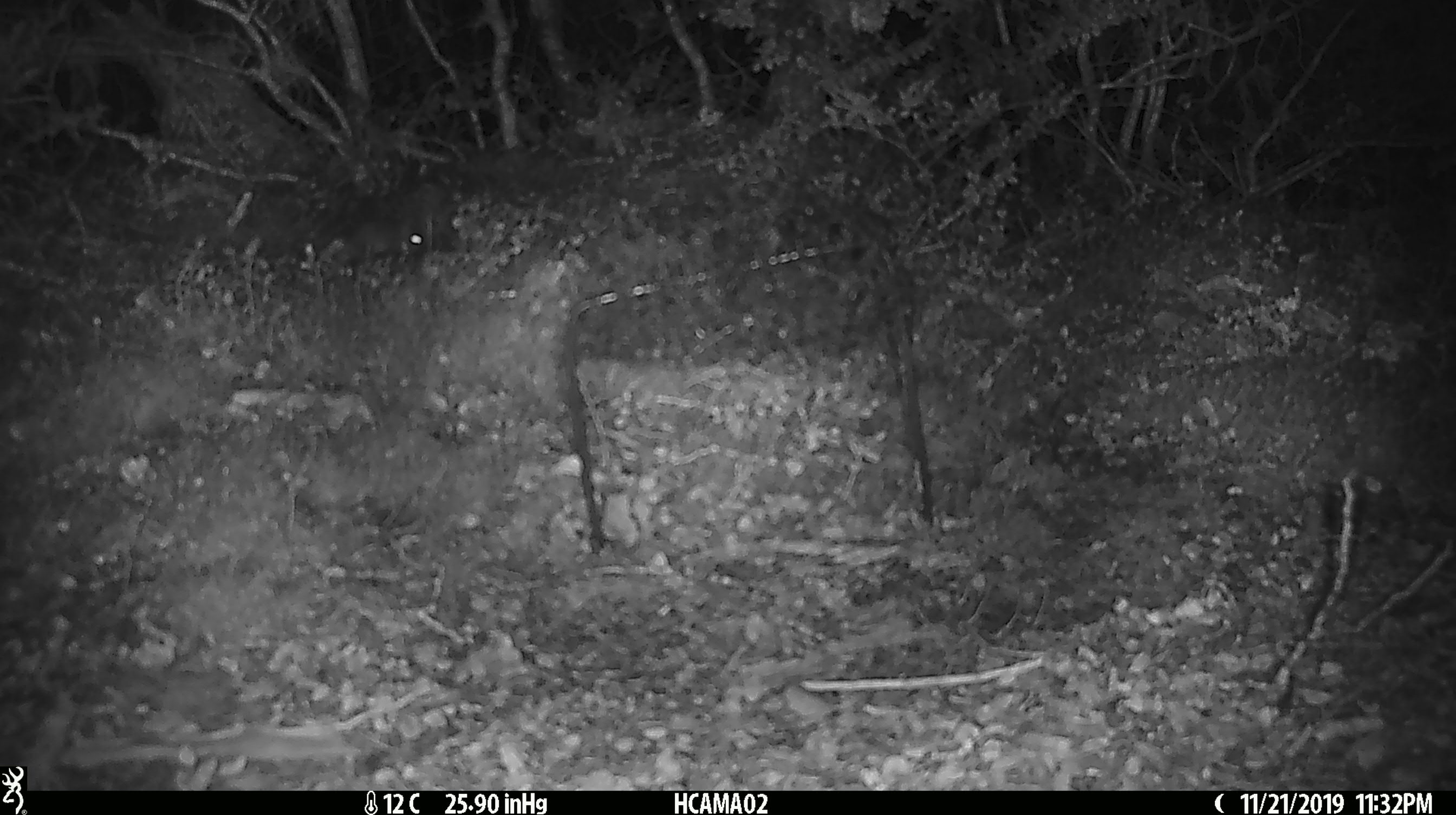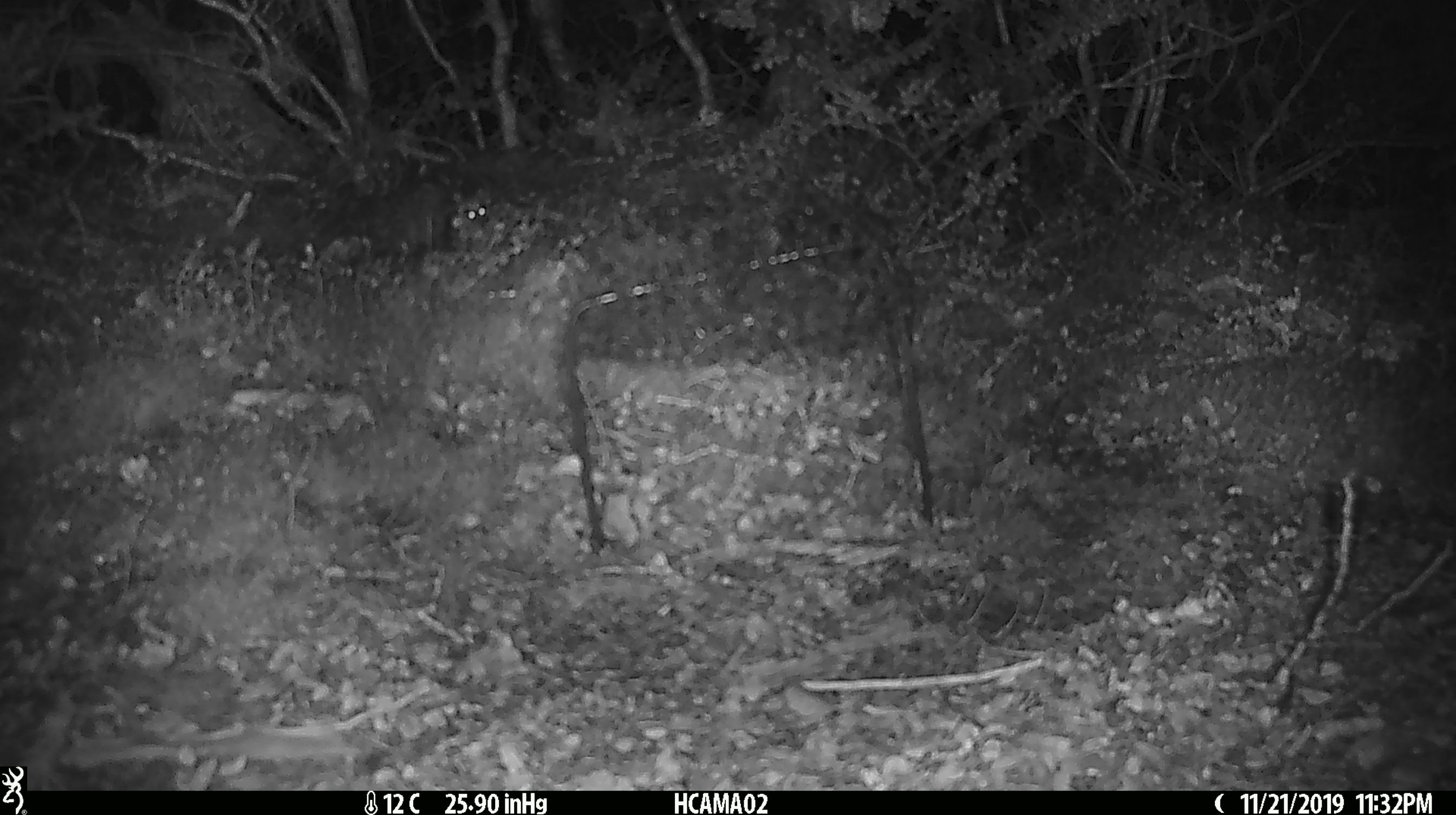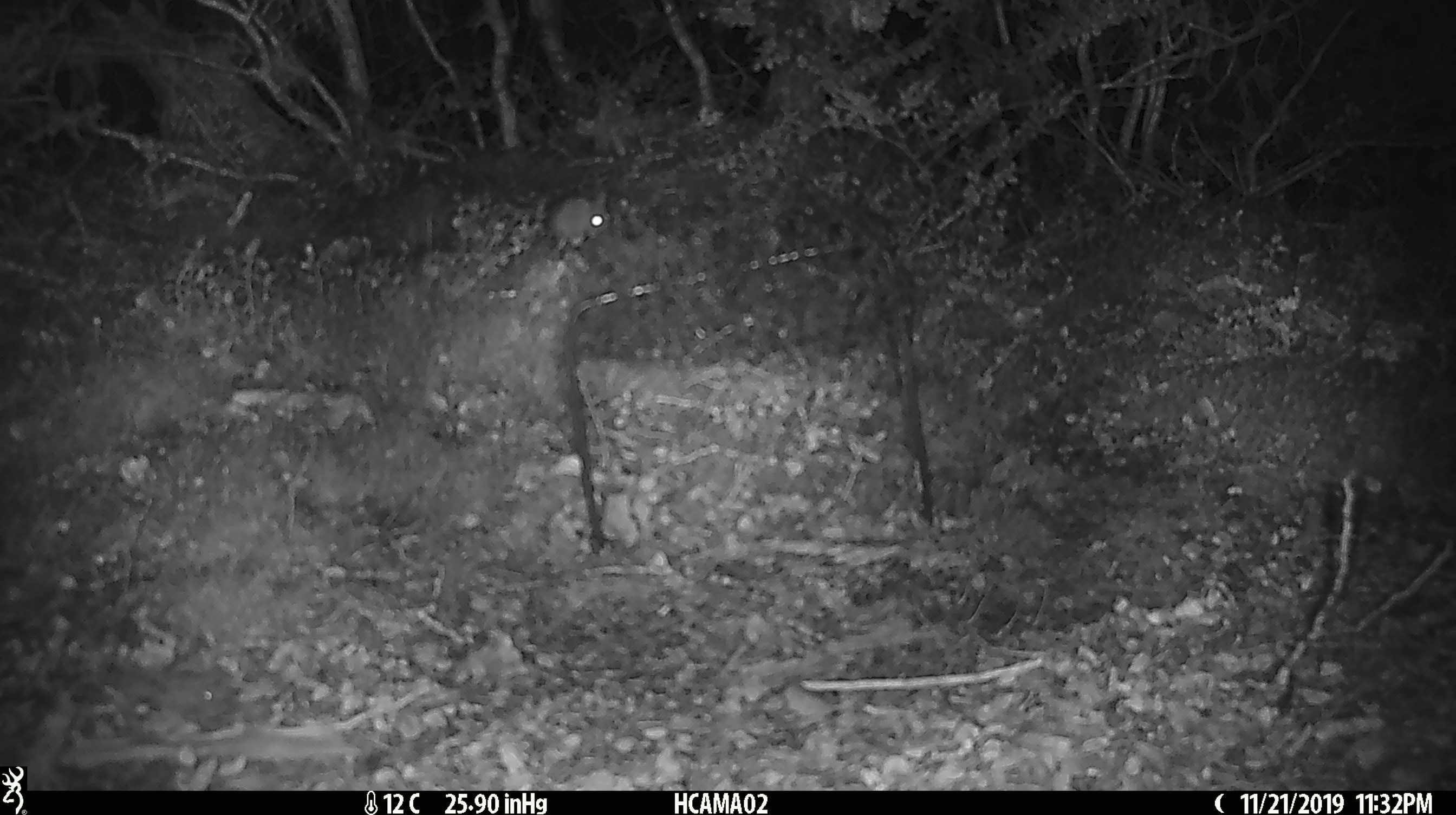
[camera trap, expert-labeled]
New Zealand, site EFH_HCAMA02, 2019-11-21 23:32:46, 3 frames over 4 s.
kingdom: Animalia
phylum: Chordata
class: Mammalia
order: Rodentia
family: Muridae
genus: Mus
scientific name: Mus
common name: mouse